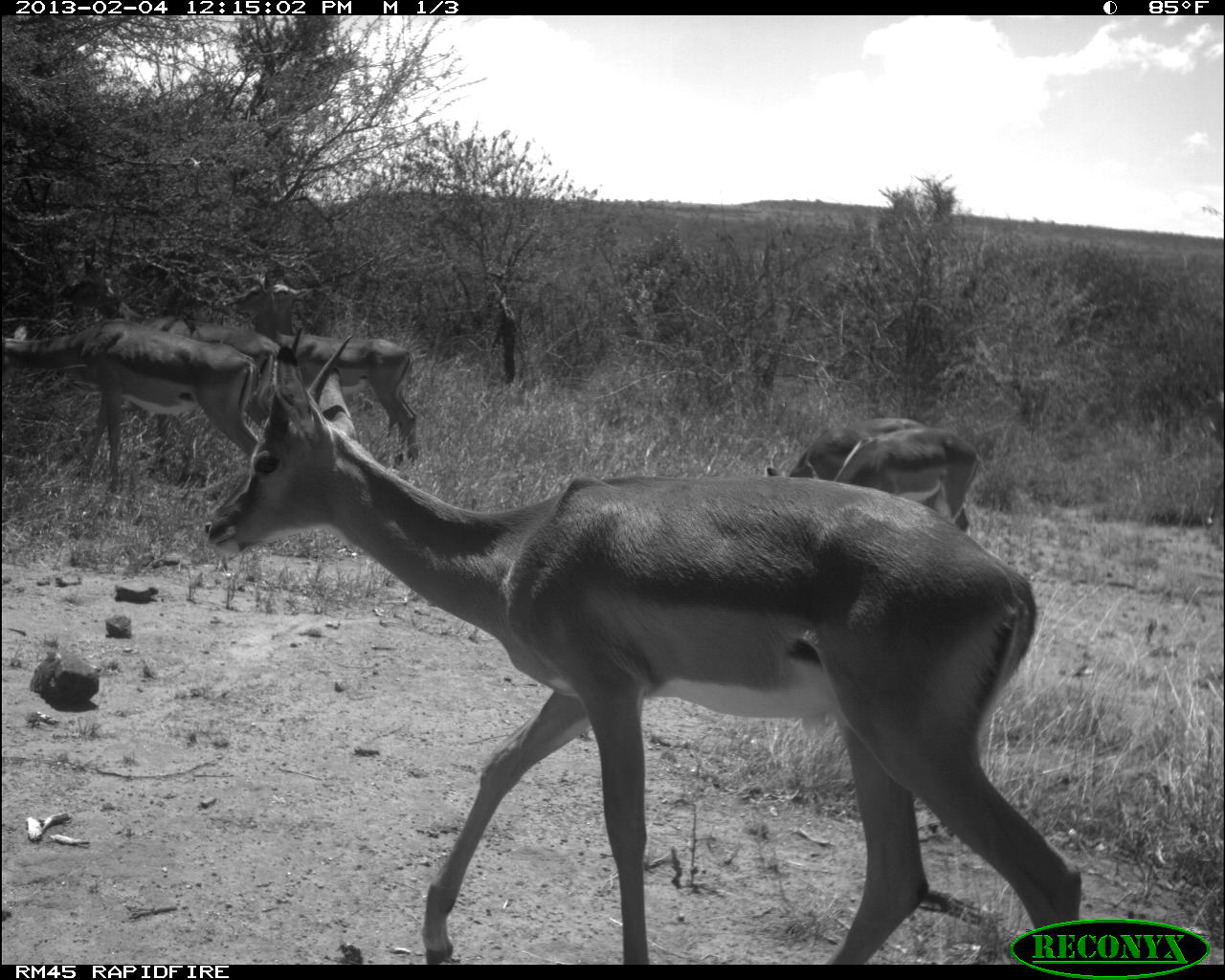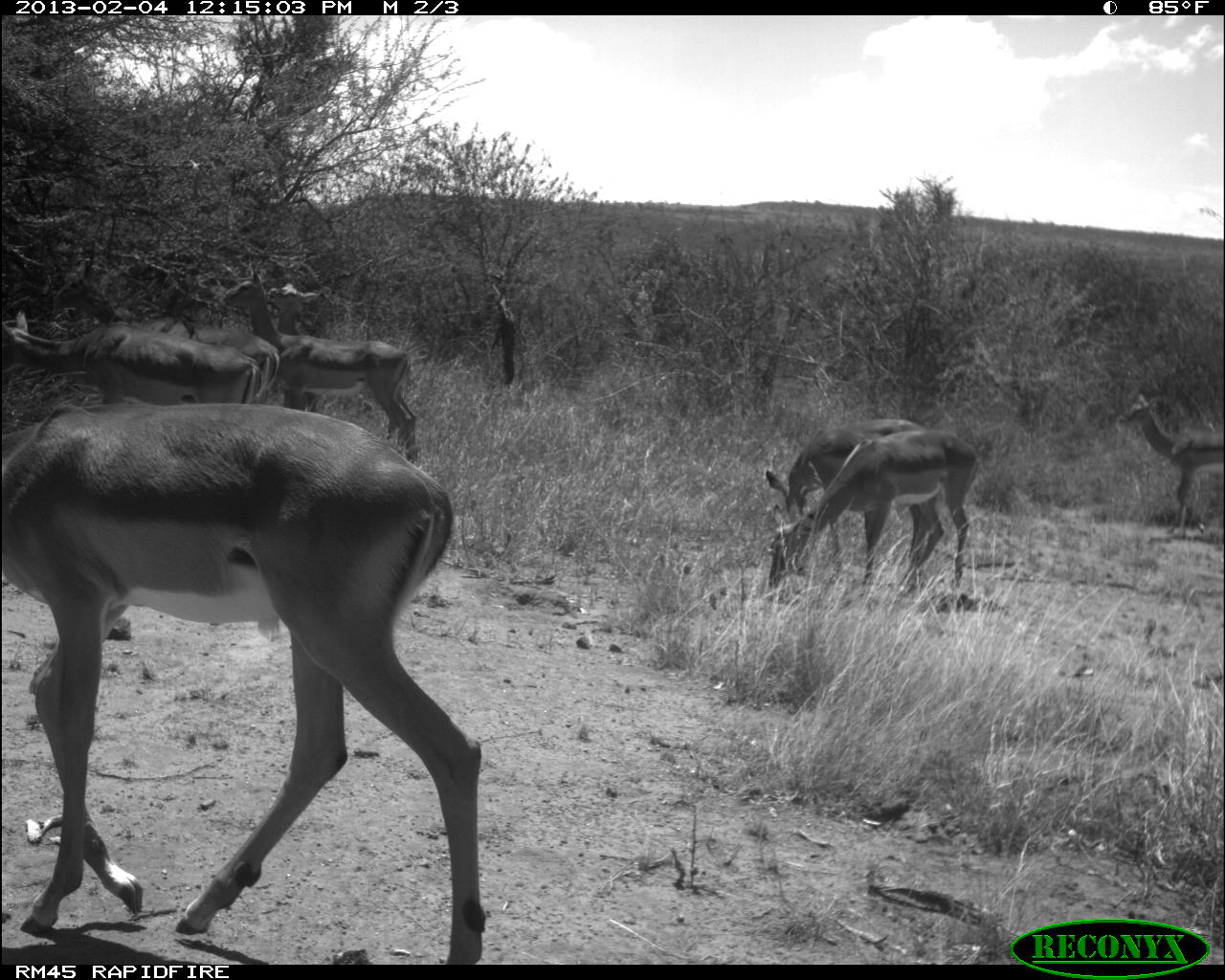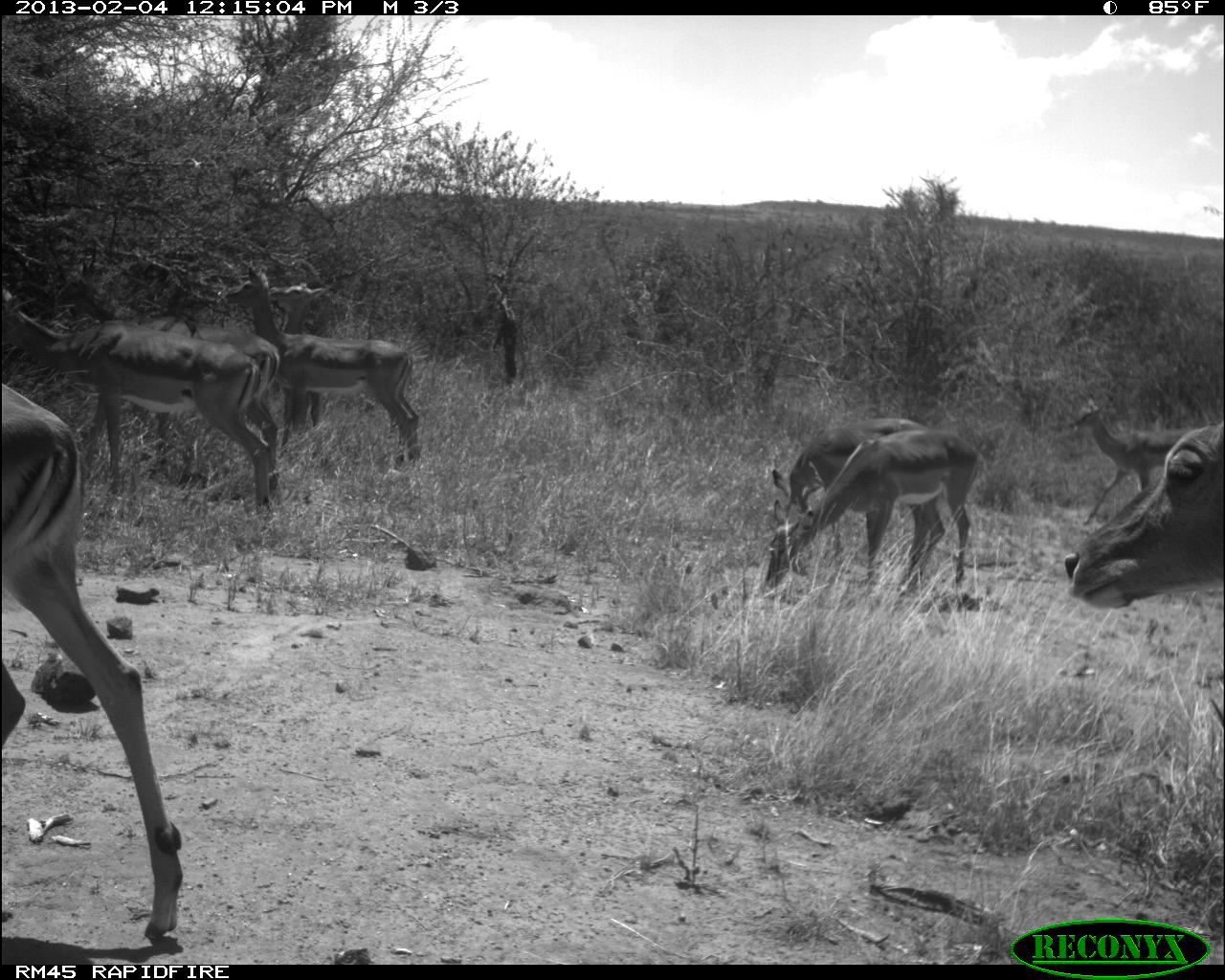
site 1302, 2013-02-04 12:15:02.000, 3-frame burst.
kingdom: Animalia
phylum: Chordata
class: Mammalia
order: Artiodactyla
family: Bovidae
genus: Aepyceros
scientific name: Aepyceros melampus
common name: impala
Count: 7.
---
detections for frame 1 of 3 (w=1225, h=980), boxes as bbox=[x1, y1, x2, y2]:
aepyceros melampus: bbox=[196, 321, 1083, 959]; bbox=[0, 318, 254, 501]; bbox=[85, 279, 285, 488]; bbox=[220, 275, 421, 467]; bbox=[802, 427, 986, 537]; bbox=[760, 416, 933, 476]; bbox=[254, 273, 314, 333]